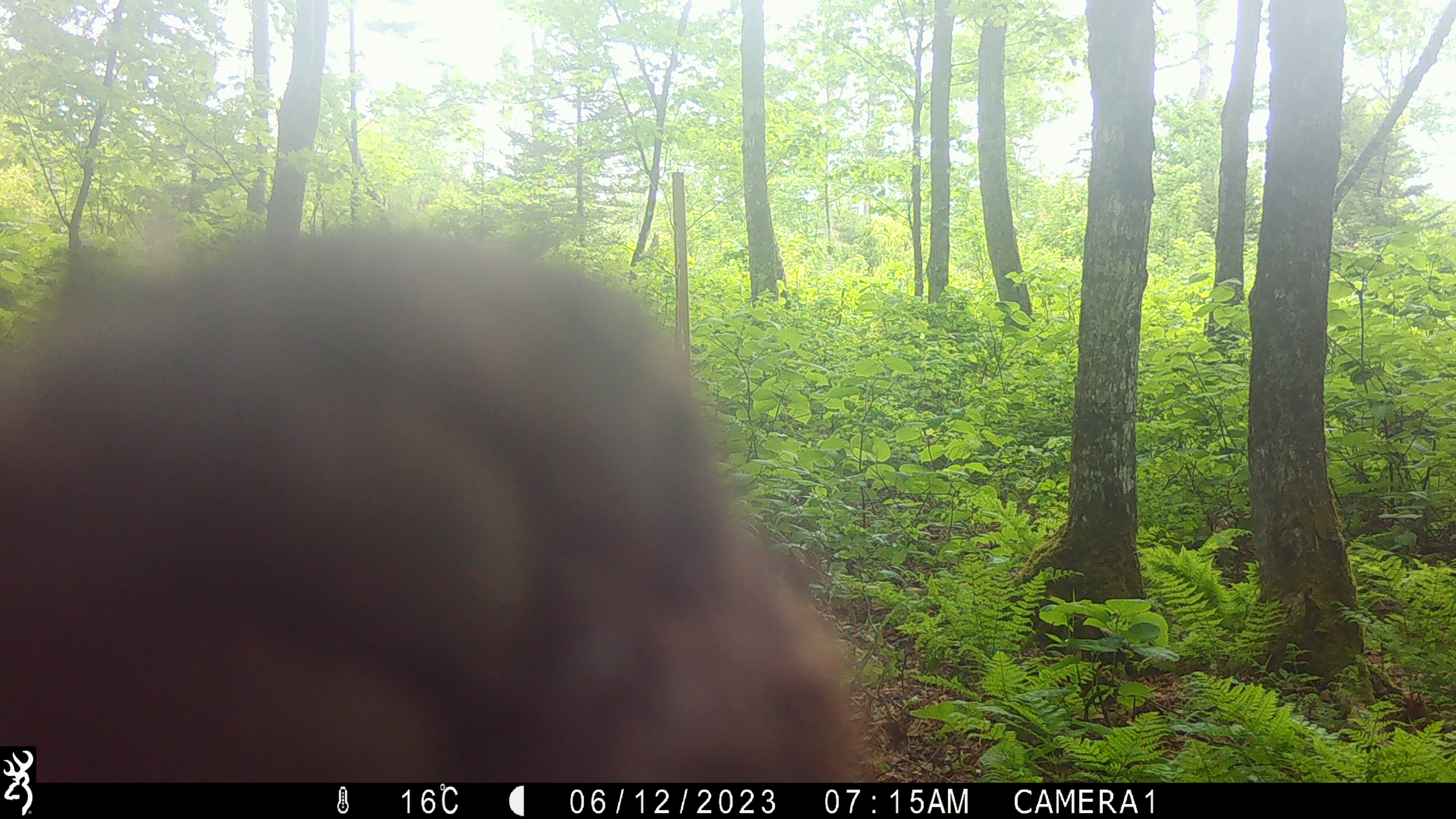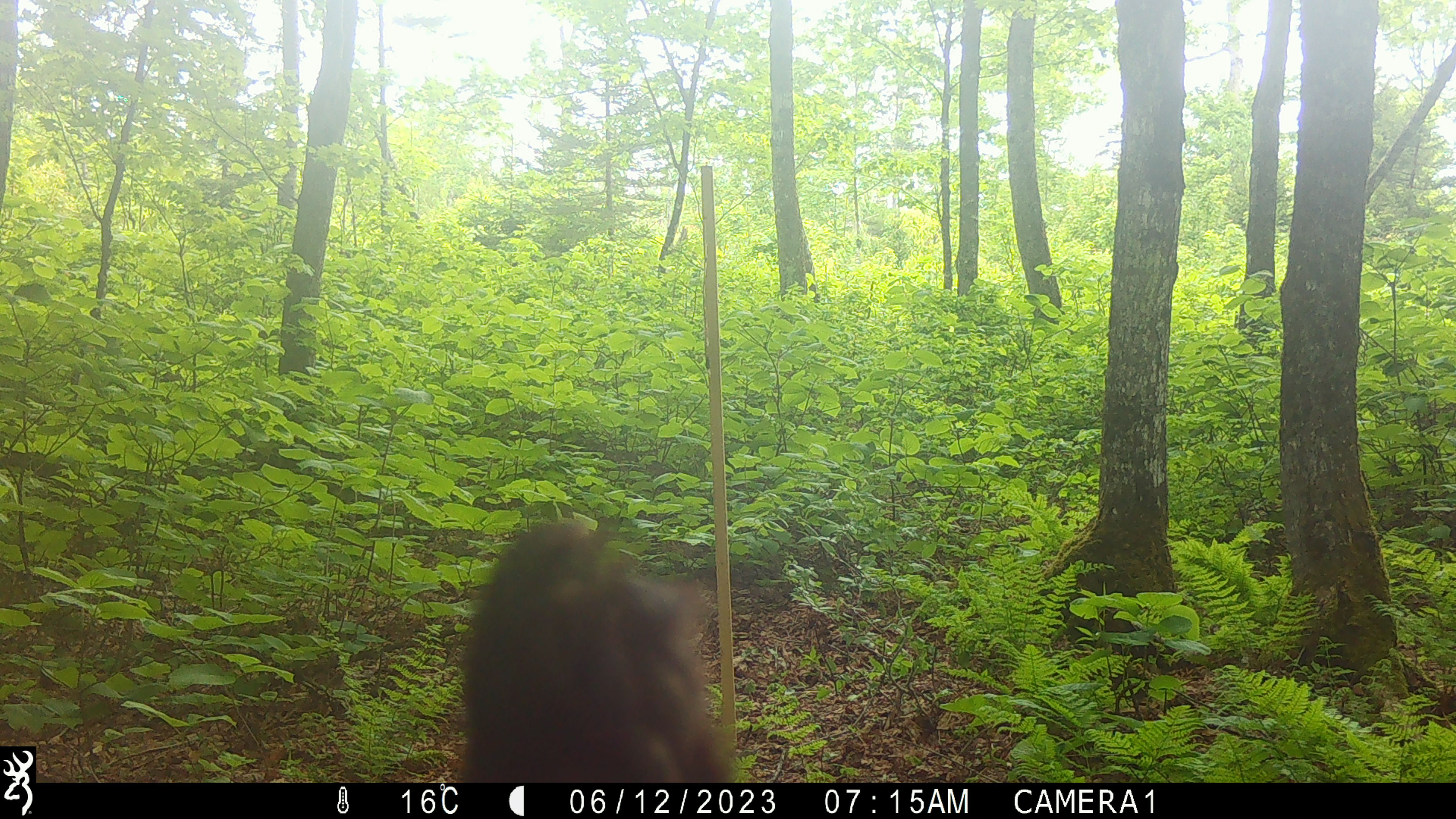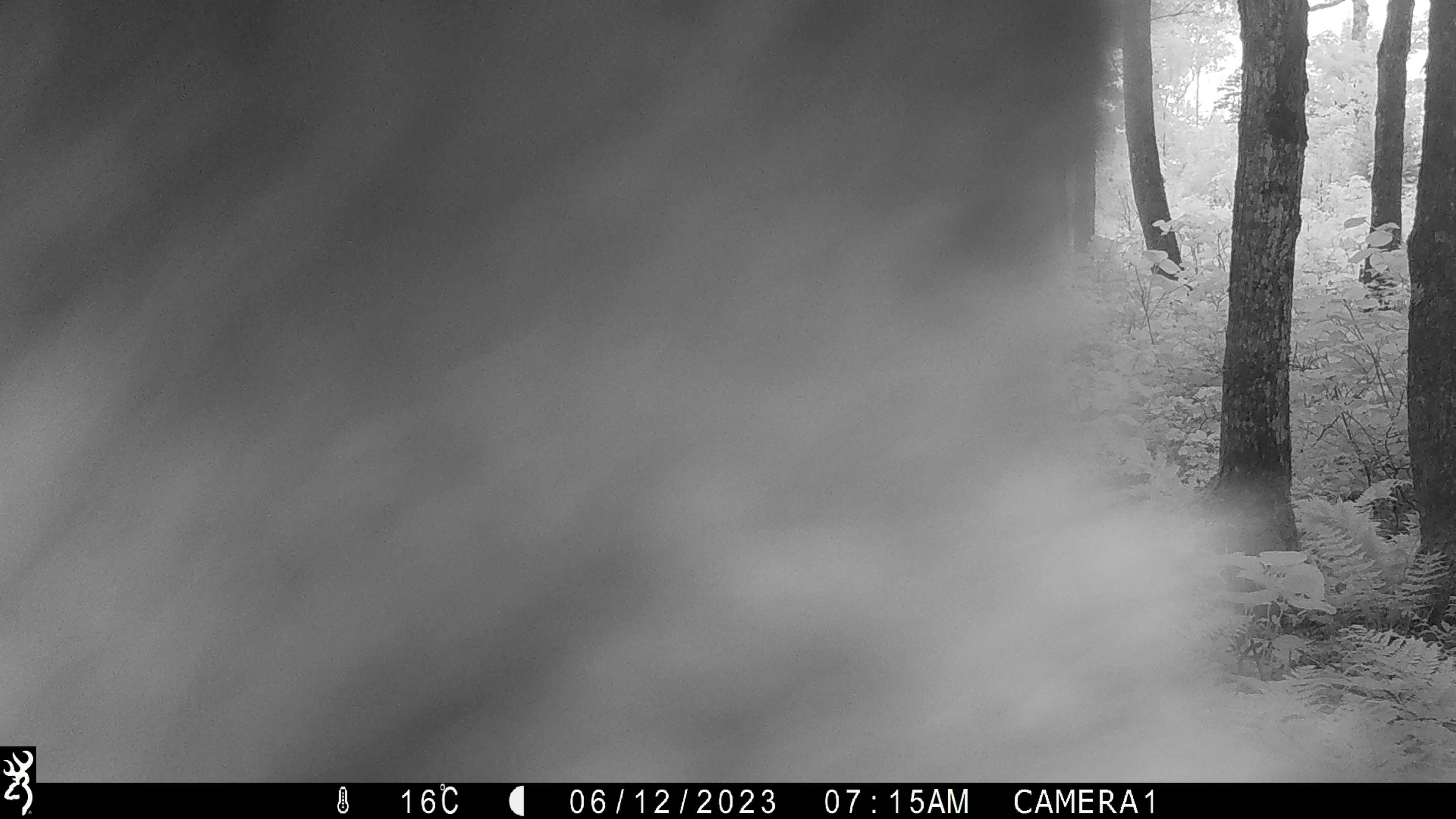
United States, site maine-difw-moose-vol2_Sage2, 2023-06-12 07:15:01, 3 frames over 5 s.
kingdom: Animalia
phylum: Chordata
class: Mammalia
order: Carnivora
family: Ursidae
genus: Ursus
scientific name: Ursus americanus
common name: black bear